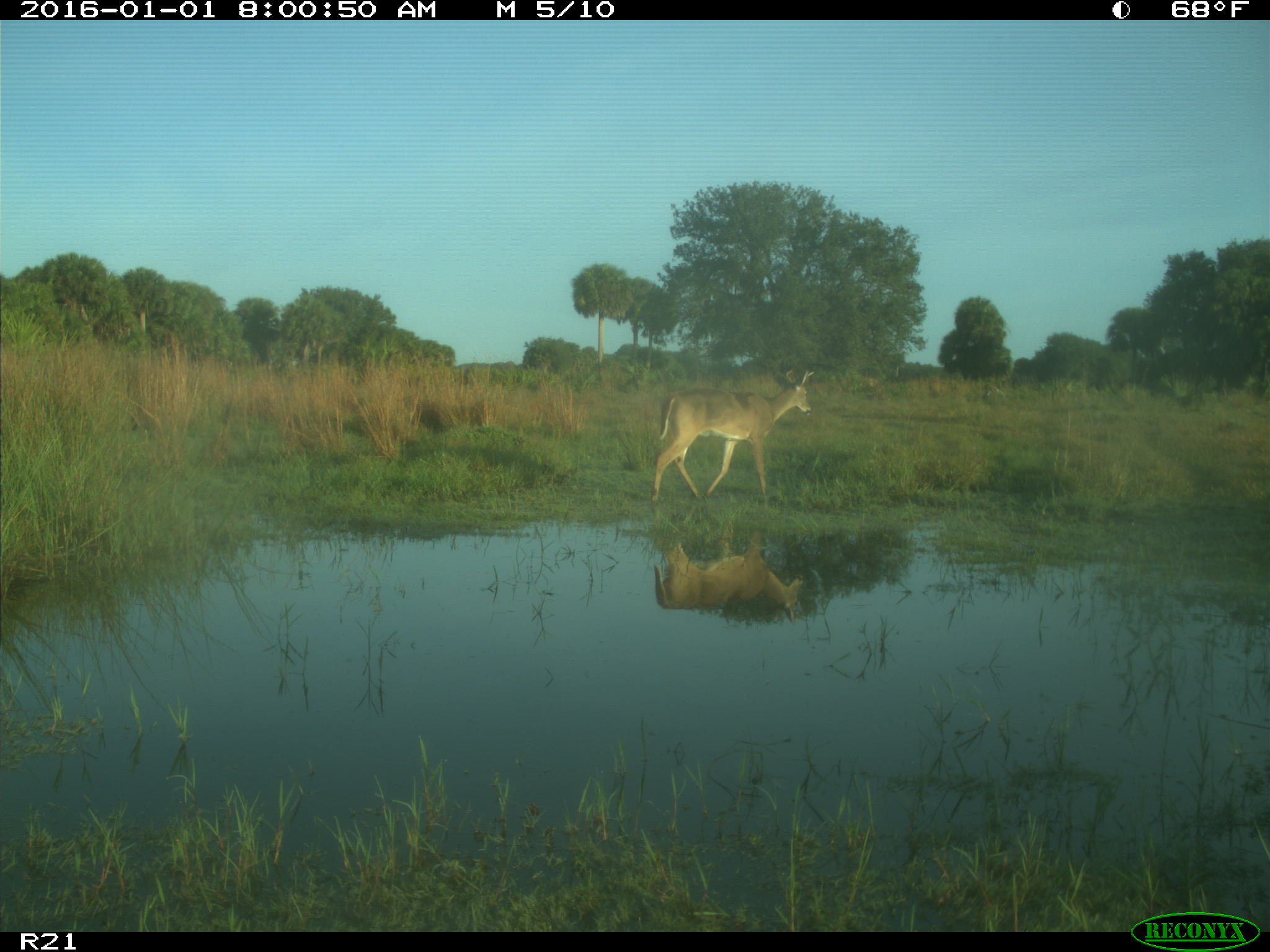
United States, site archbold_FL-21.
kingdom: Animalia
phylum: Chordata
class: Mammalia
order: Artiodactyla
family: Cervidae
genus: Odocoileus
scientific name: Odocoileus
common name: deer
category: unidentified deer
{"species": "unidentified deer (deer) (Odocoileus)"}